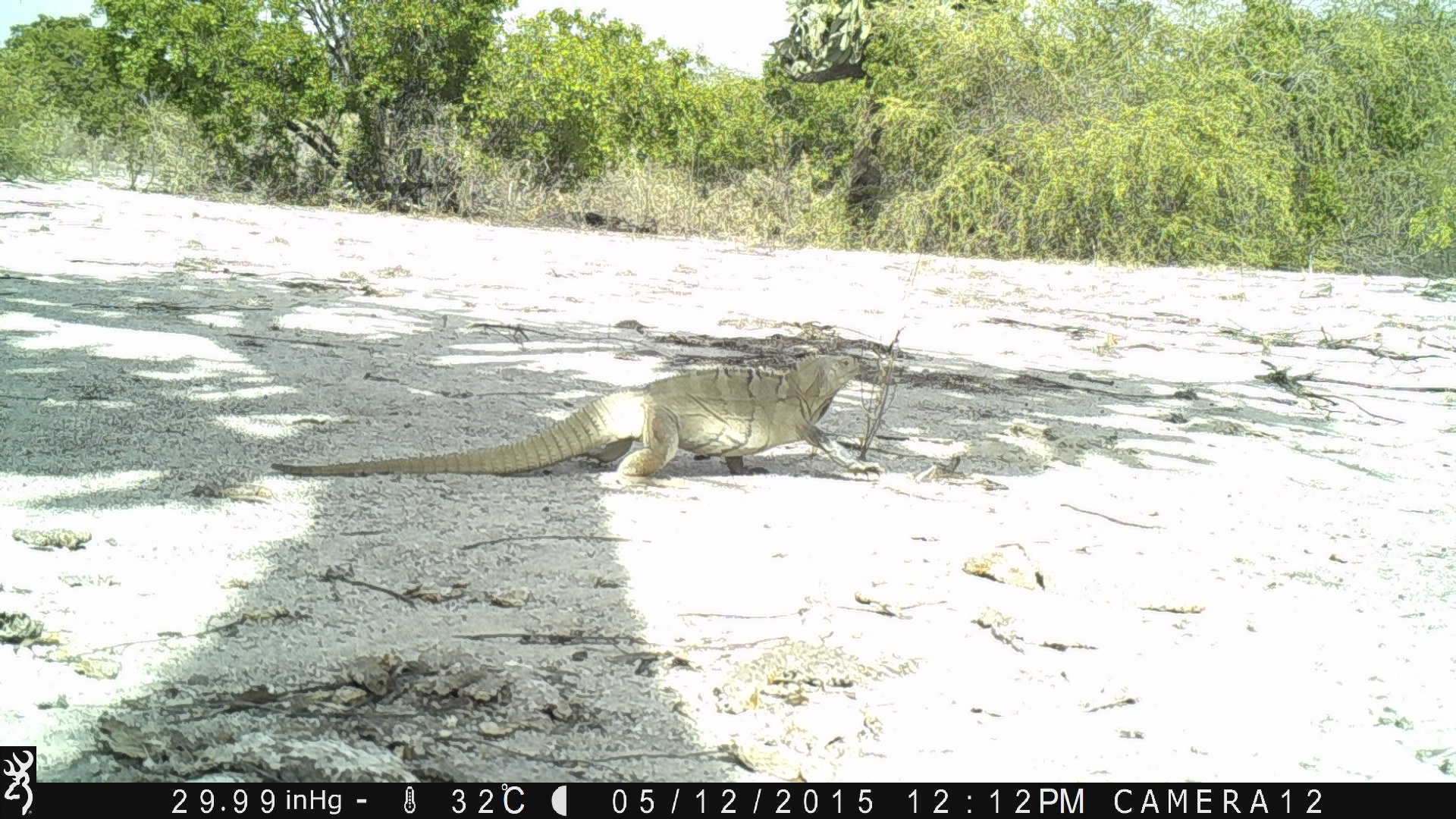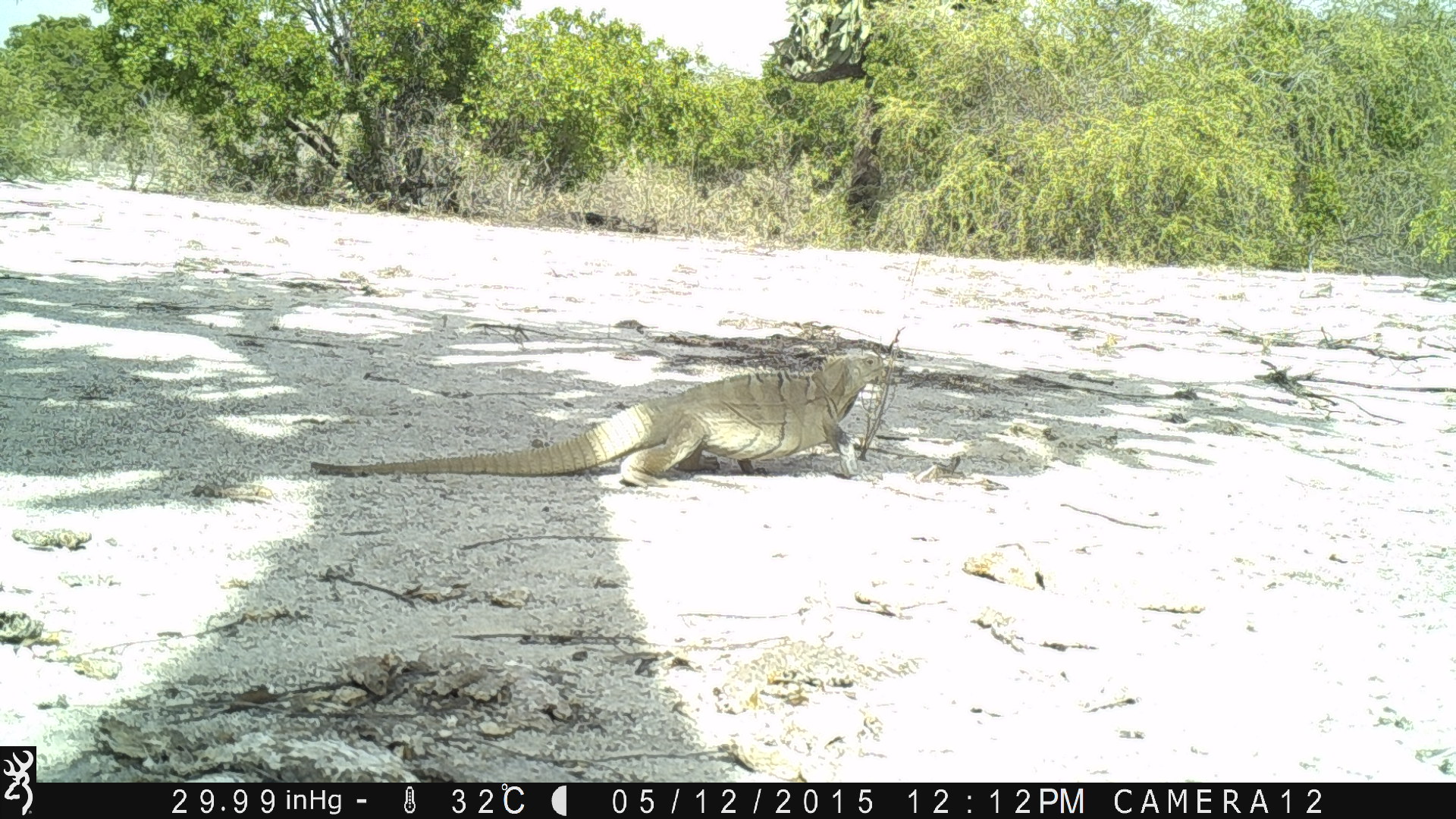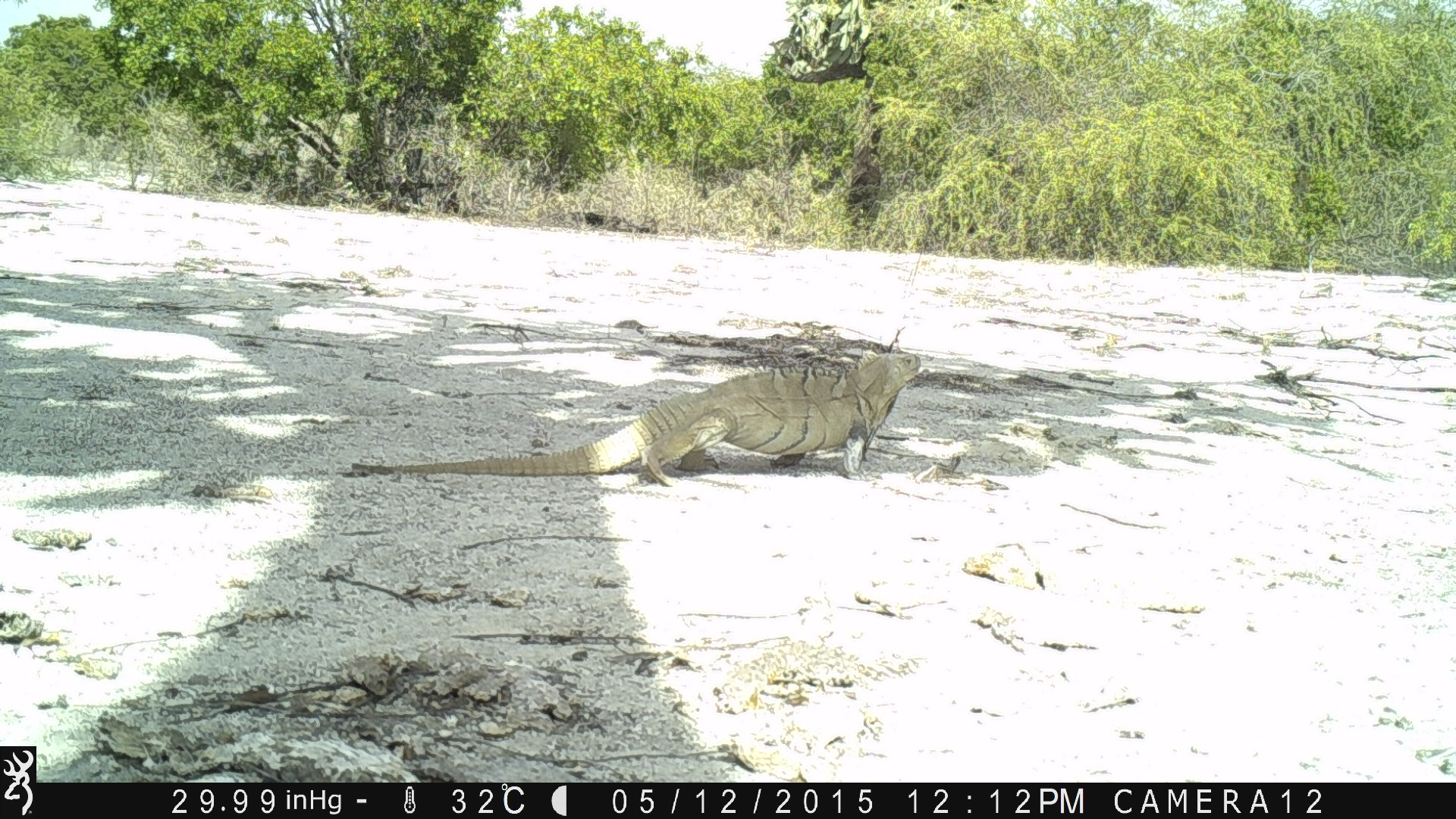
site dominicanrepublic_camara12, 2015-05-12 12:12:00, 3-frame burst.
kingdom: Animalia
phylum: Chordata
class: Reptilia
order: Squamata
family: Iguanidae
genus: Iguana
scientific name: Iguana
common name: typical iguanas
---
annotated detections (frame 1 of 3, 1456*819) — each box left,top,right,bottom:
iguana: 285,347,882,482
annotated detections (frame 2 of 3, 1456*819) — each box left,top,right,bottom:
iguana: 325,340,902,483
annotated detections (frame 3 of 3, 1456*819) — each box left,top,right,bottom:
iguana: 387,337,930,485